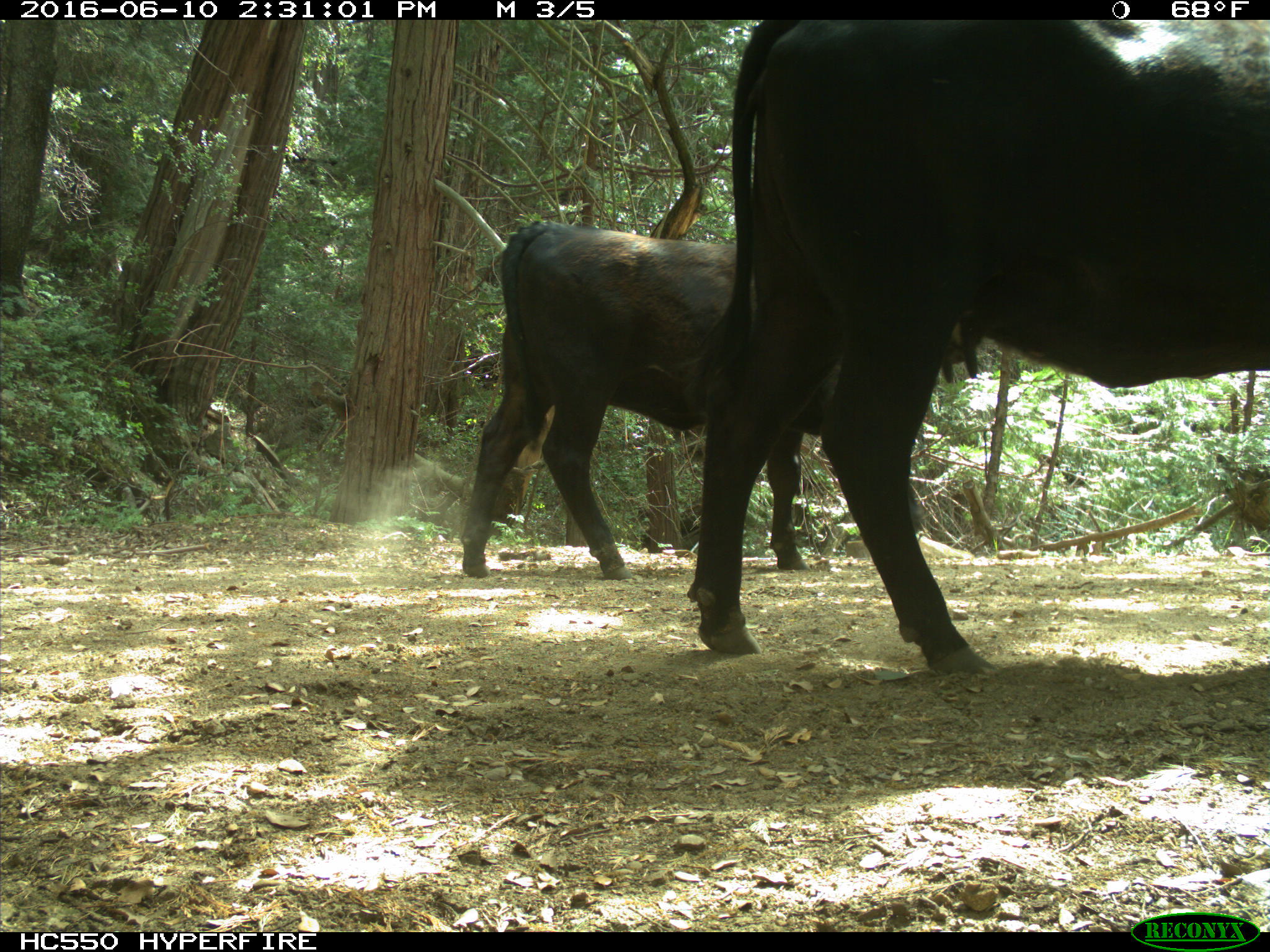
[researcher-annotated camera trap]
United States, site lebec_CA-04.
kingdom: Animalia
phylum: Chordata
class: Mammalia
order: Artiodactyla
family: Bovidae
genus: Bos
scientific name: Bos taurus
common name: domestic cow